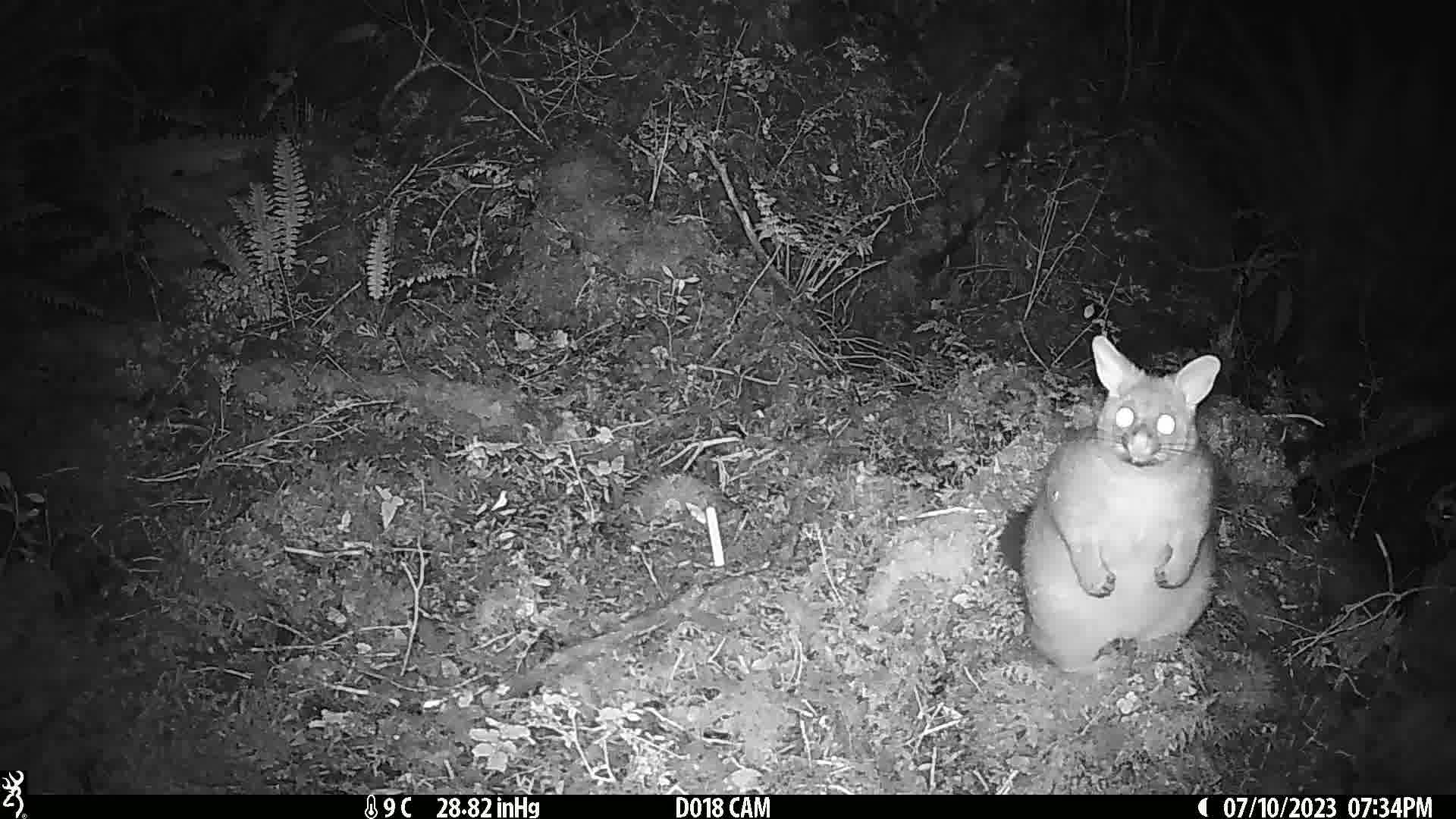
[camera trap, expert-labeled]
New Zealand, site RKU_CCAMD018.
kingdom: Animalia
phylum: Chordata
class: Mammalia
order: Diprotodontia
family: Phalangeridae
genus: Trichosurus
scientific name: Trichosurus vulpecula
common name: common brushtail possum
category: possum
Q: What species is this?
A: Possum (common brushtail possum) (Trichosurus vulpecula).